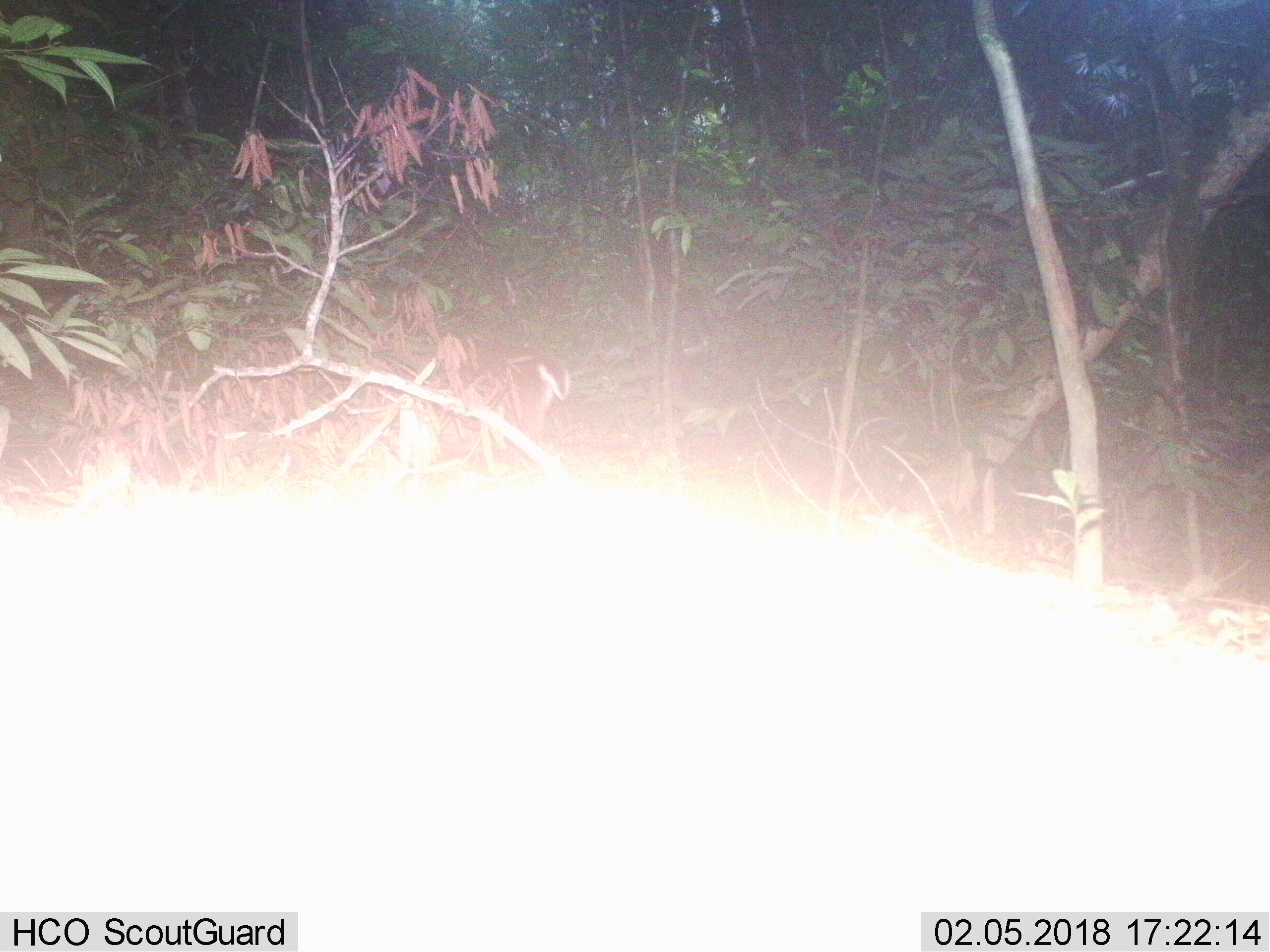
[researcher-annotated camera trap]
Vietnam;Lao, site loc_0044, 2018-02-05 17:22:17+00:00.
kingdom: Animalia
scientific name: Animalia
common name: animal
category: unidentified animal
Unidentified animal (animal) (Animalia). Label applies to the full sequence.